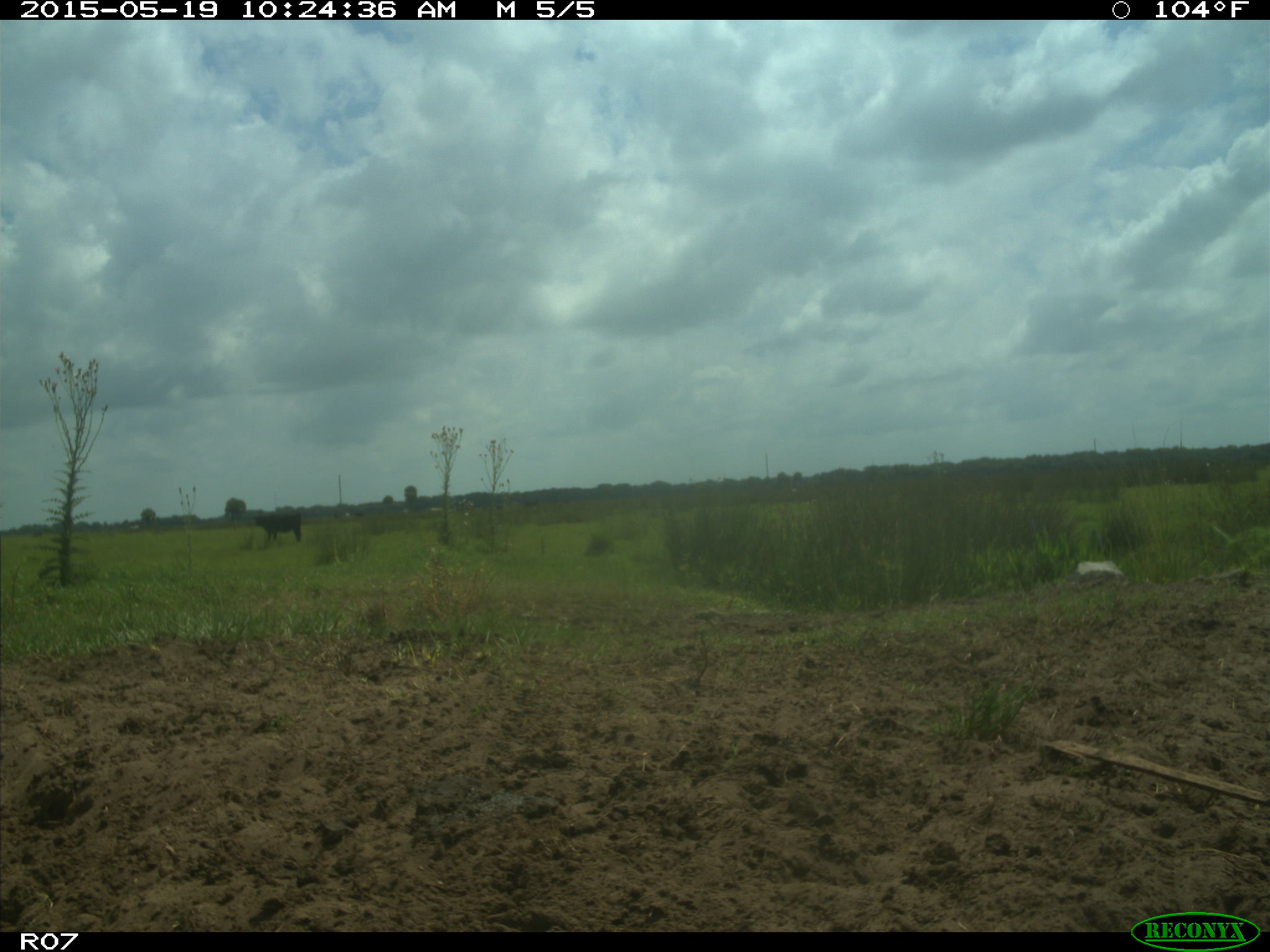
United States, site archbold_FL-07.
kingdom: Animalia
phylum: Chordata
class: Mammalia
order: Artiodactyla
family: Bovidae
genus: Bos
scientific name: Bos taurus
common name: domestic cow